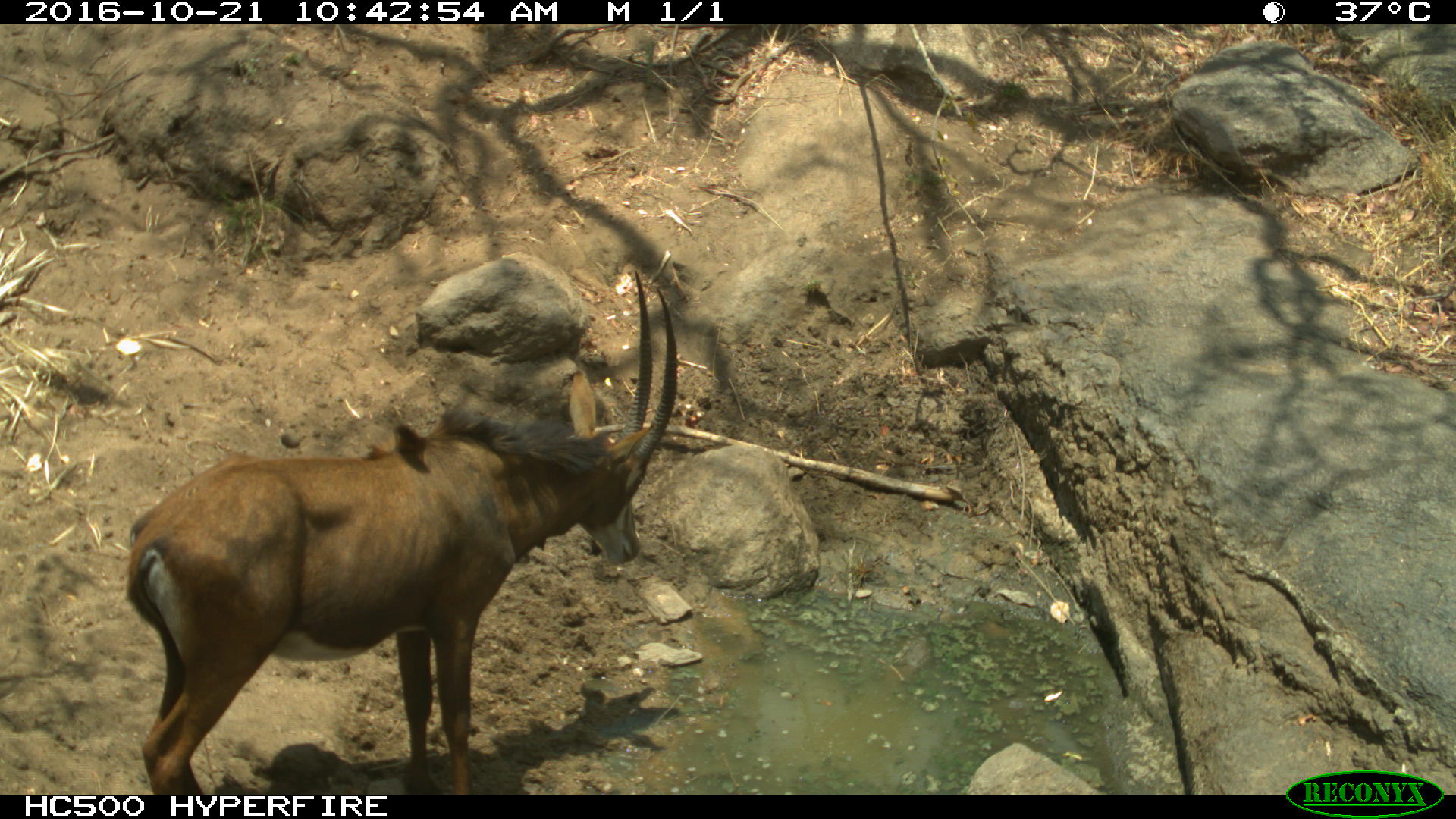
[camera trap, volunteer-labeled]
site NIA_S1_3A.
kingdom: Animalia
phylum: Chordata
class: Mammalia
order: Artiodactyla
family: Bovidae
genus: Hippotragus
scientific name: Hippotragus niger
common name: sable antelope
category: sable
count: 1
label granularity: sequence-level